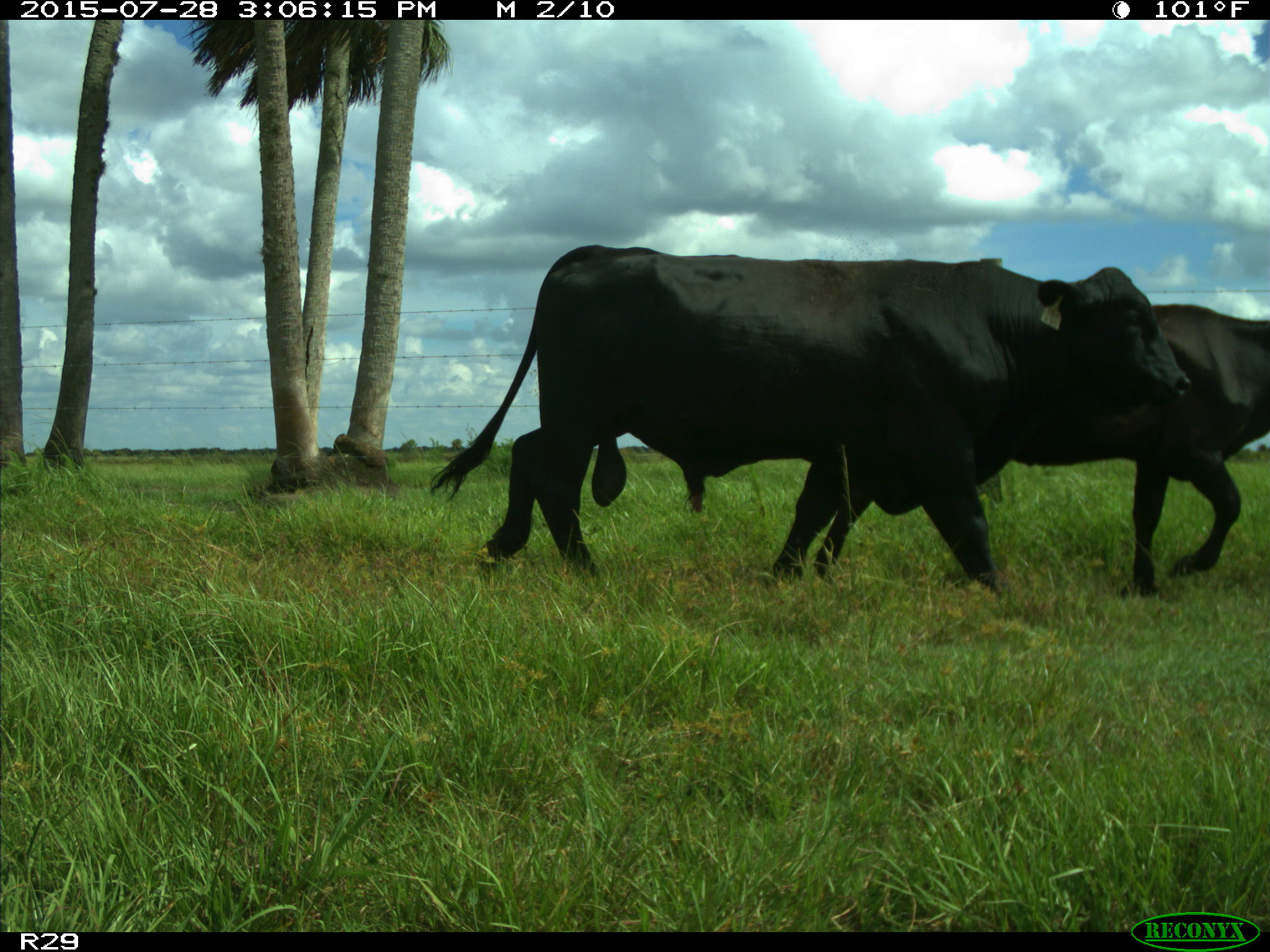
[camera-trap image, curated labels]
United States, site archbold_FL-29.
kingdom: Animalia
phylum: Chordata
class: Mammalia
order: Artiodactyla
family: Bovidae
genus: Bos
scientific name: Bos taurus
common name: domestic cow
Bos taurus (domestic cow).